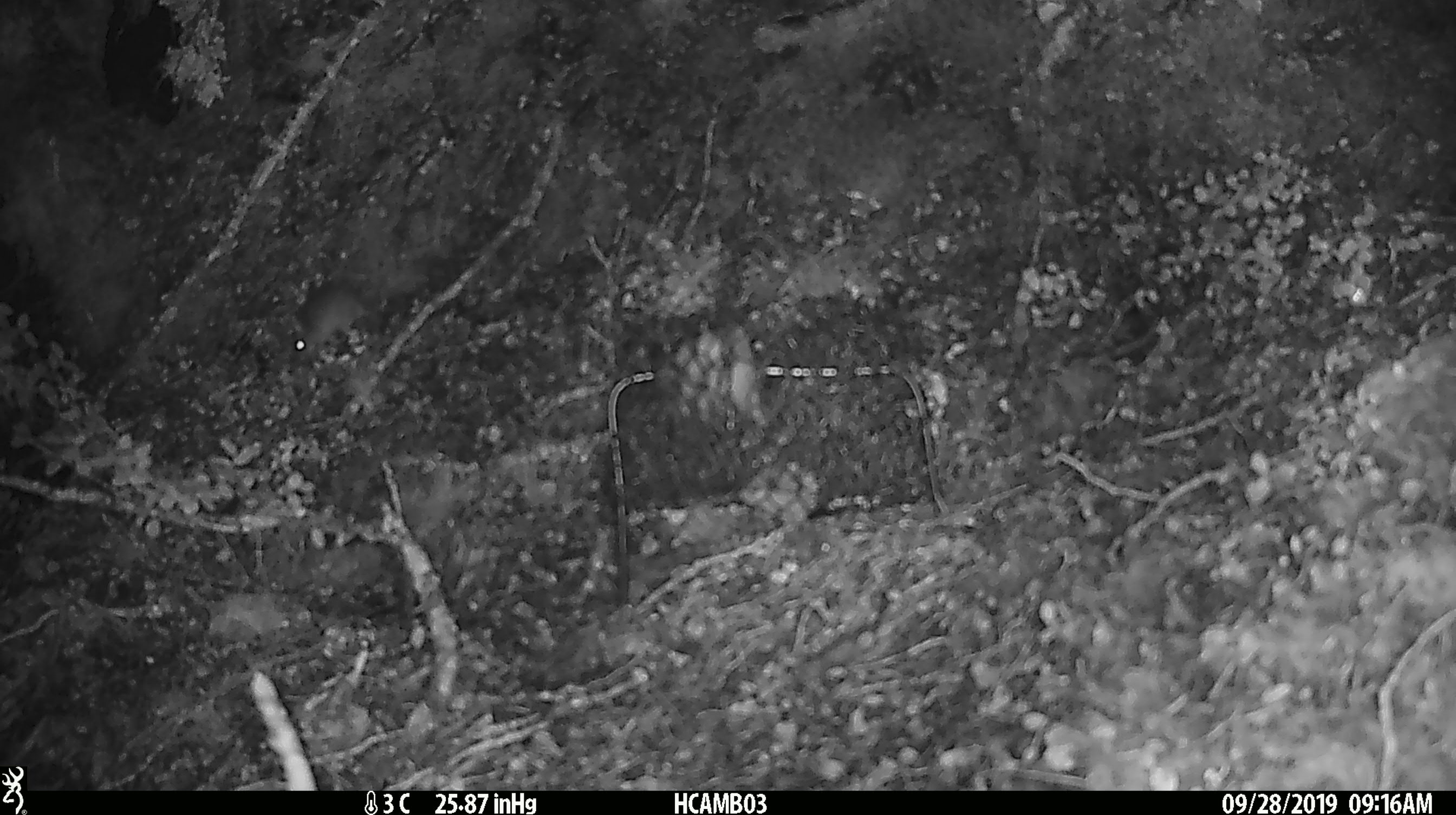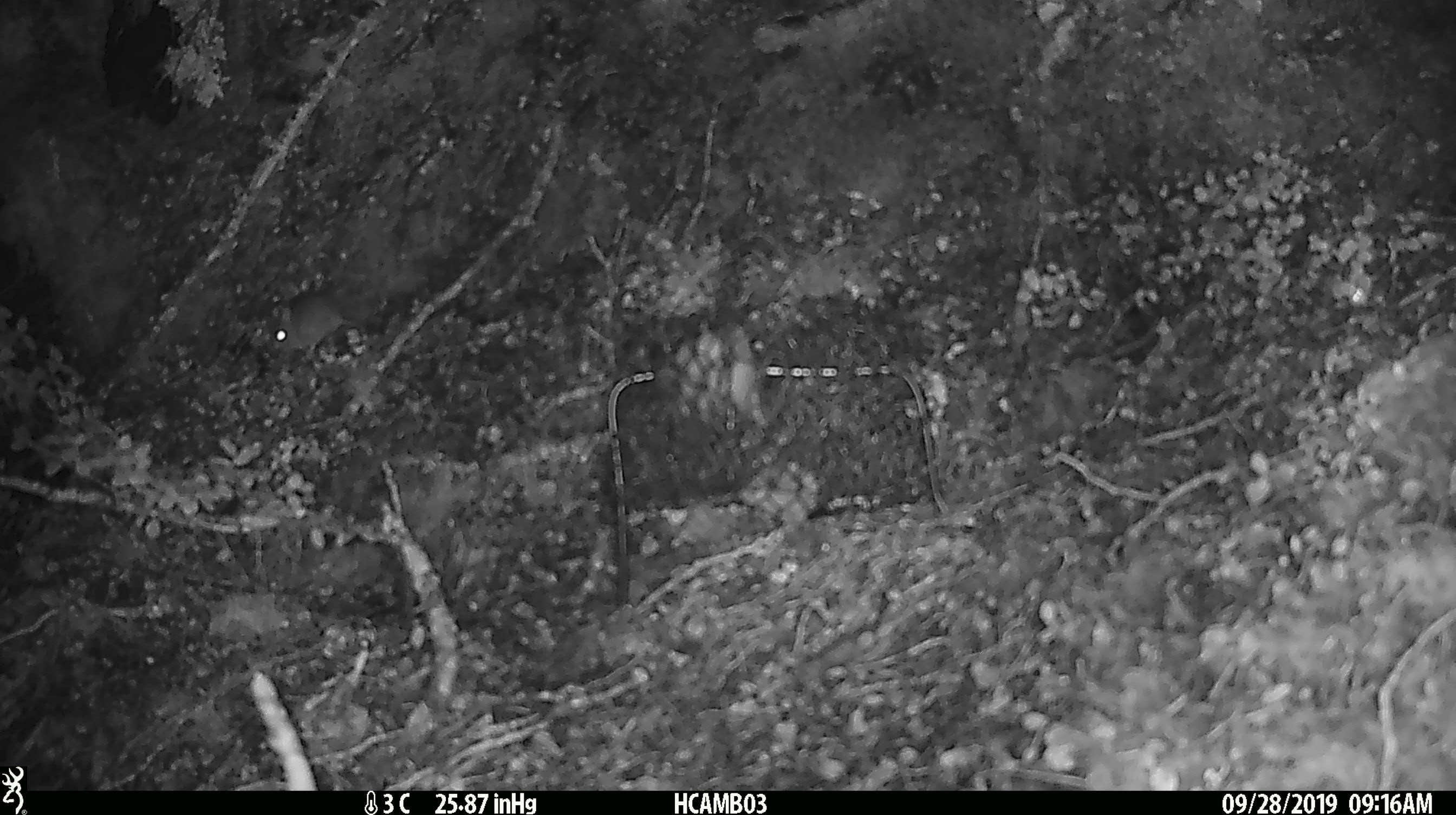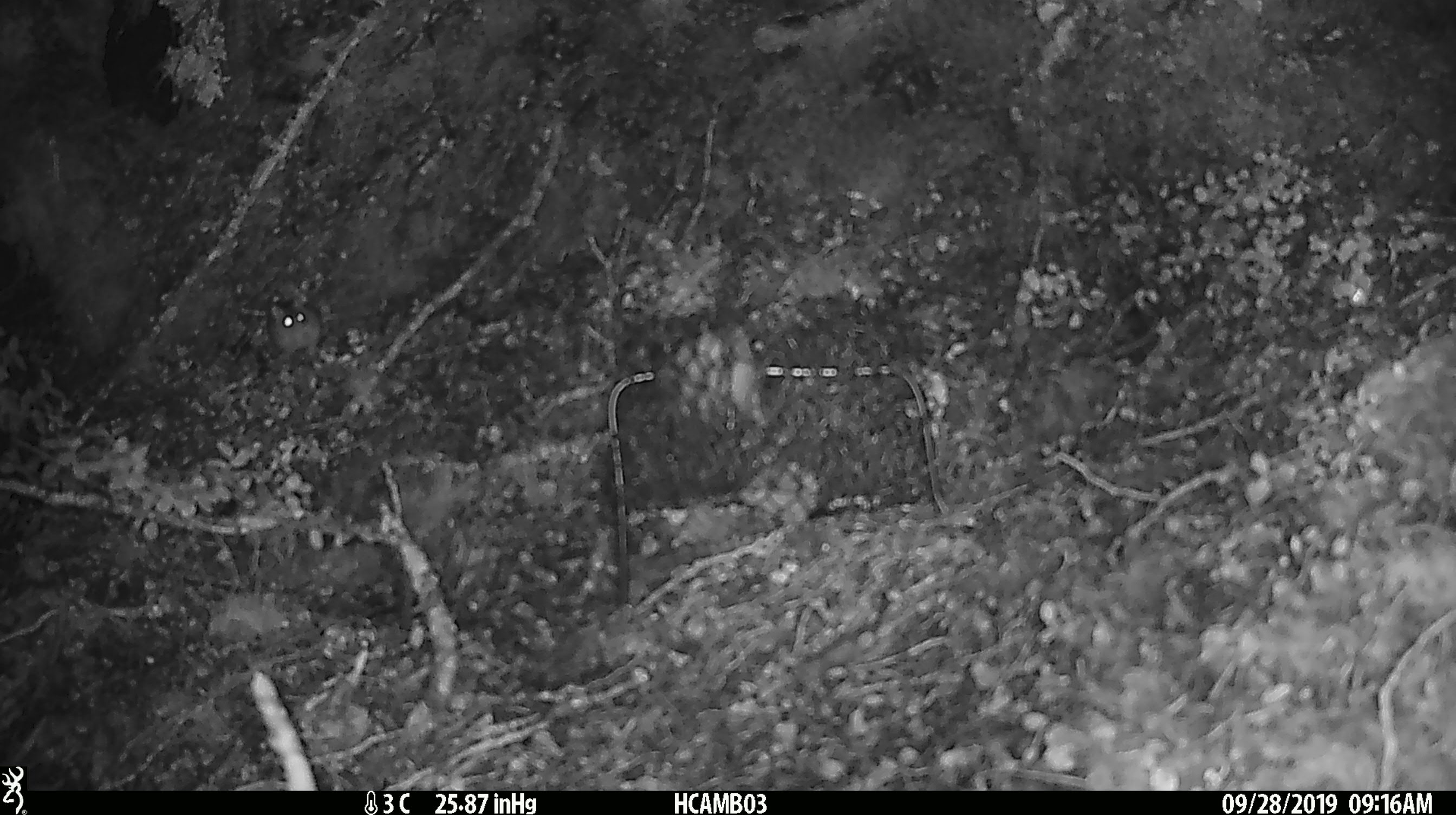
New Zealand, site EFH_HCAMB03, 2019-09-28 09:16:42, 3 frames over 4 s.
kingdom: Animalia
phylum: Chordata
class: Mammalia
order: Rodentia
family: Muridae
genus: Mus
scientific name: Mus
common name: mouse